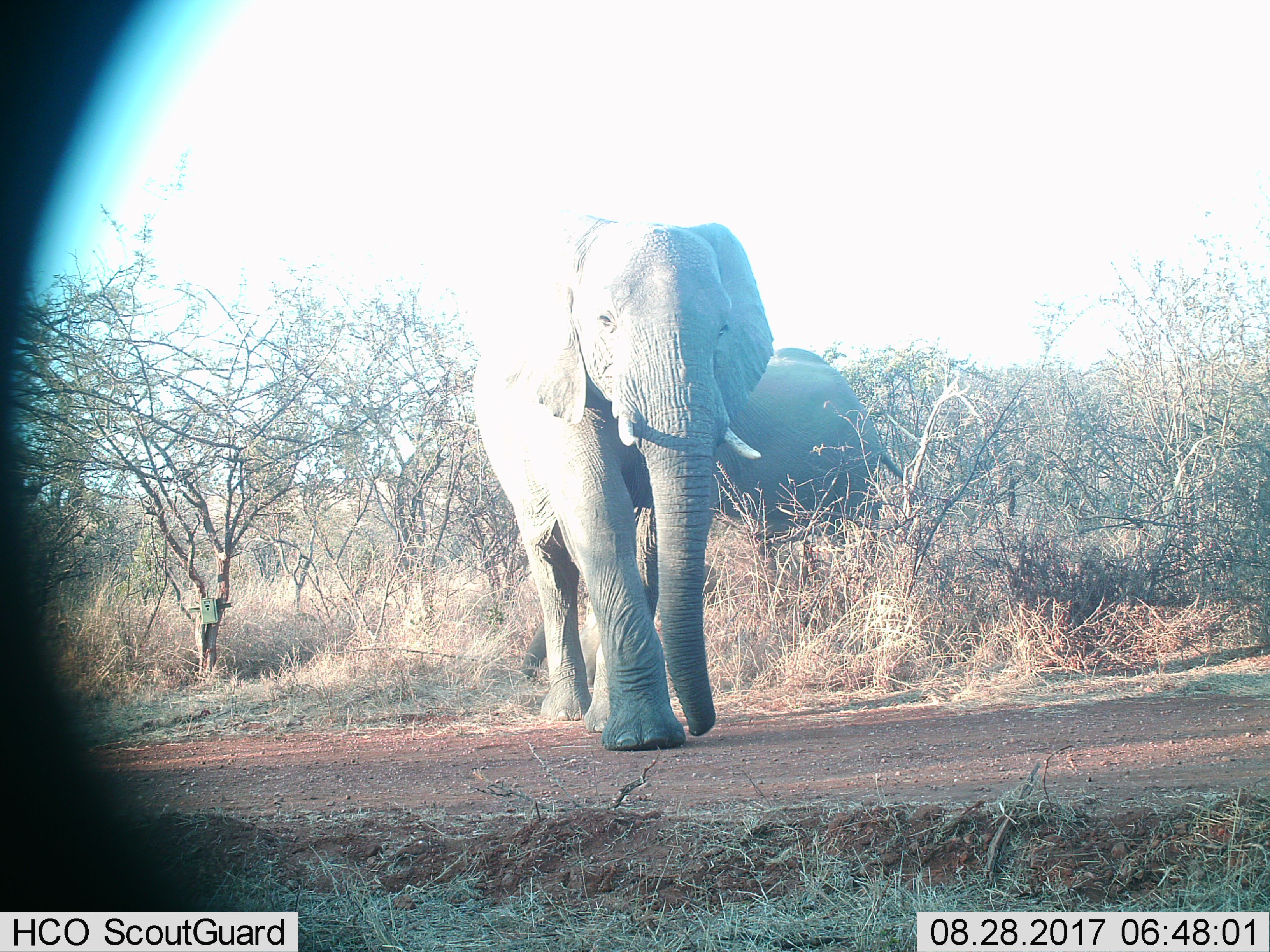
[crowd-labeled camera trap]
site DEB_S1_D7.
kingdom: Animalia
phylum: Chordata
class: Mammalia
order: Proboscidea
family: Elephantidae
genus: Loxodonta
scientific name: Loxodonta africana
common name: african bush elephant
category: elephant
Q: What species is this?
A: Elephant (african bush elephant) (Loxodonta africana).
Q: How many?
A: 2.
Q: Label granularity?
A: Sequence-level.